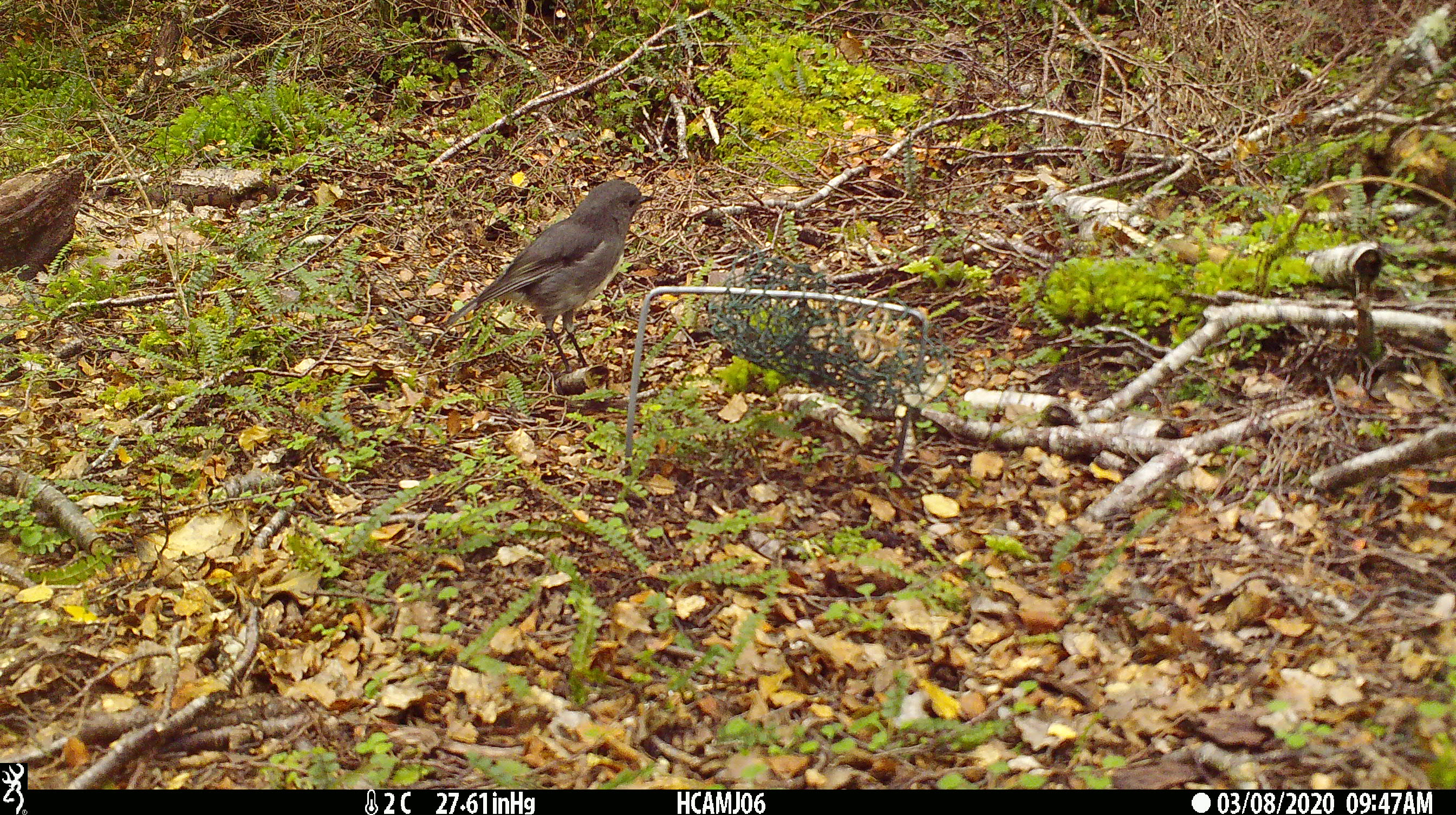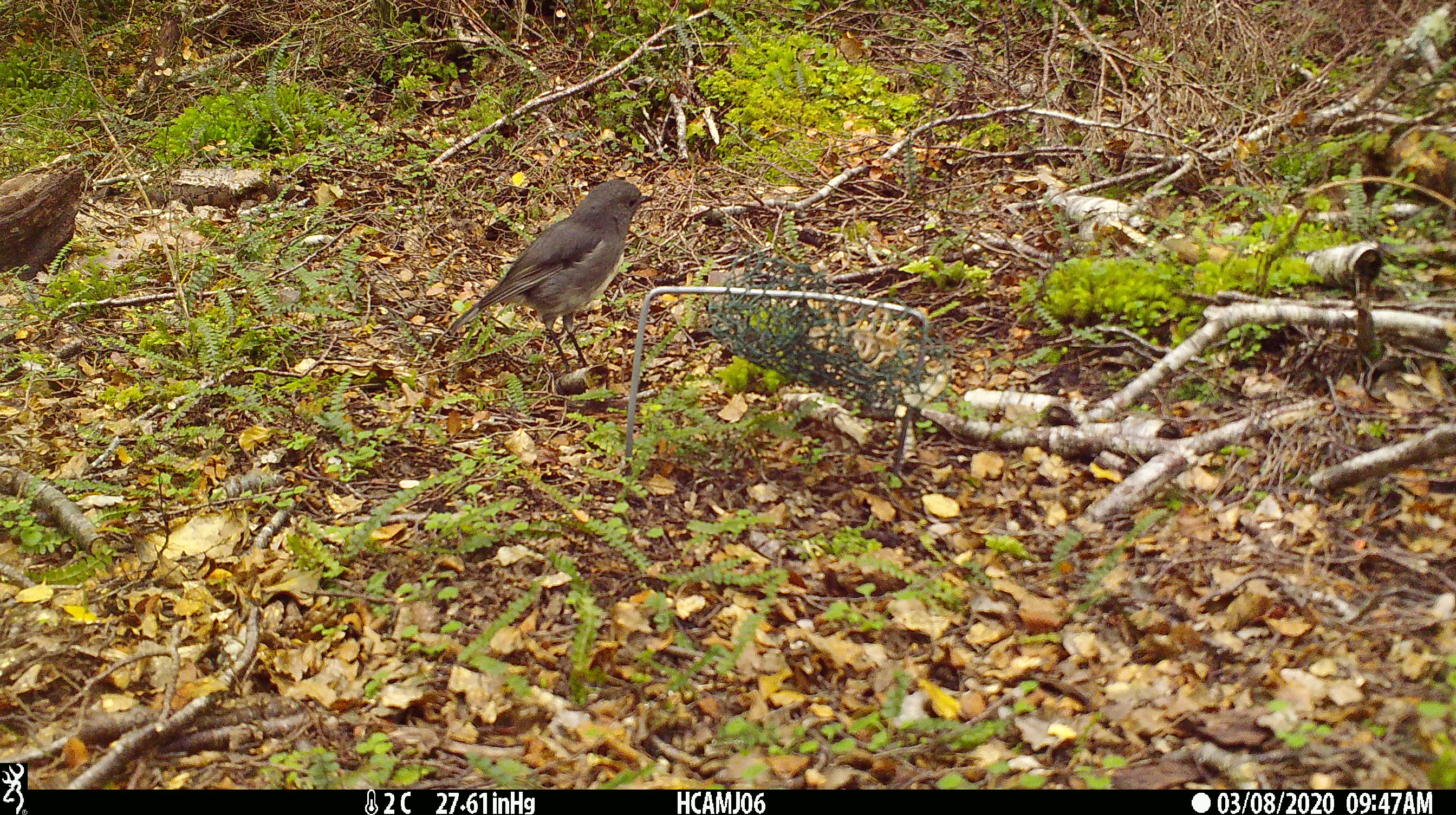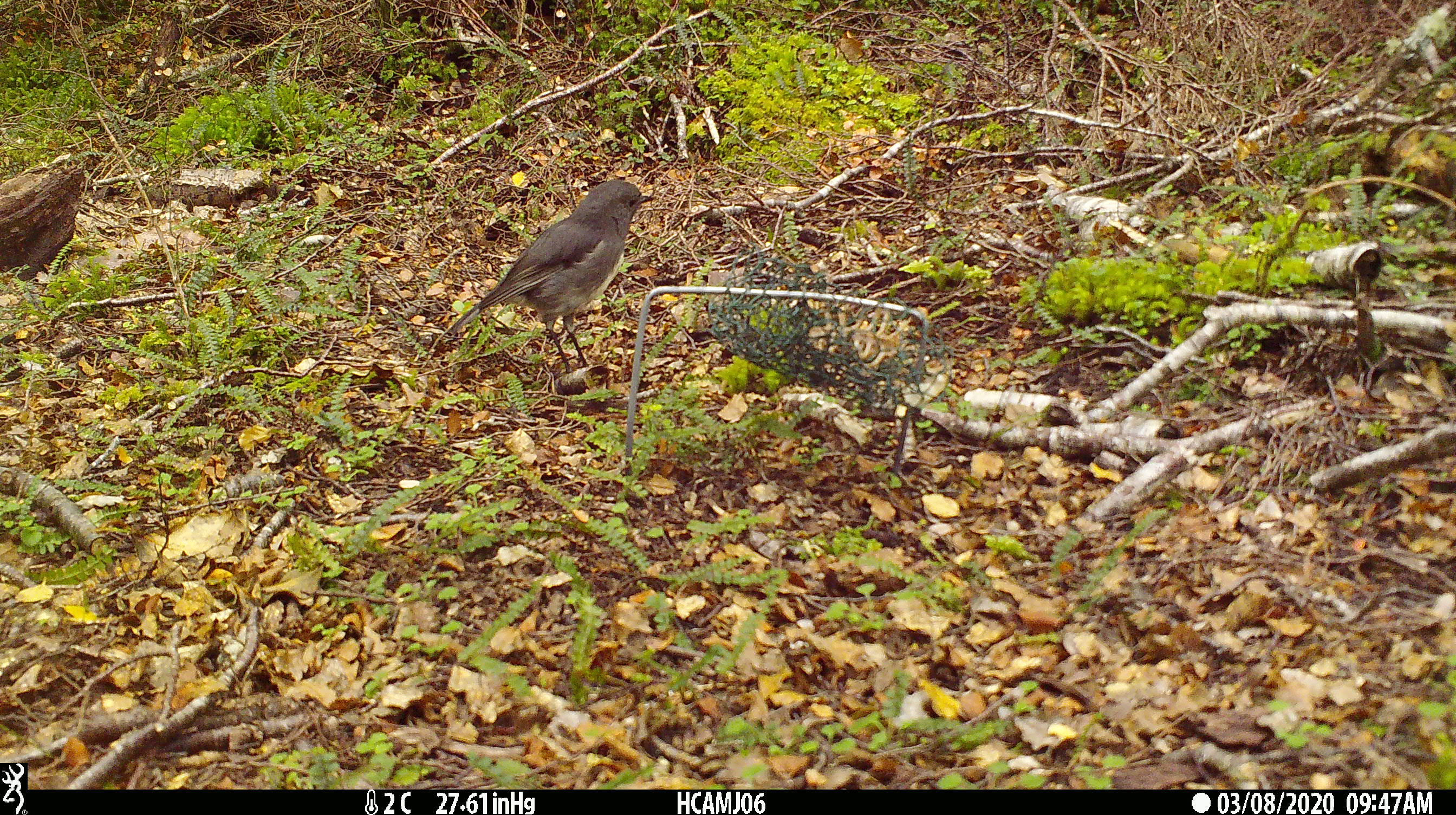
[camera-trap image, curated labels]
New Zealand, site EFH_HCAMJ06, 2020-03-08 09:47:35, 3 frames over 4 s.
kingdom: Animalia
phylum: Chordata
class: Aves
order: Passeriformes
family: Petroicidae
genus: Petroica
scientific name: Petroica australis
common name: new zealand robin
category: robin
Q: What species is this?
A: Robin (new zealand robin) (Petroica australis).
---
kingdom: Animalia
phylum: Chordata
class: Mammalia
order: Rodentia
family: Muridae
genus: Mus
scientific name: Mus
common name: mouse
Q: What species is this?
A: Mouse (Mus).